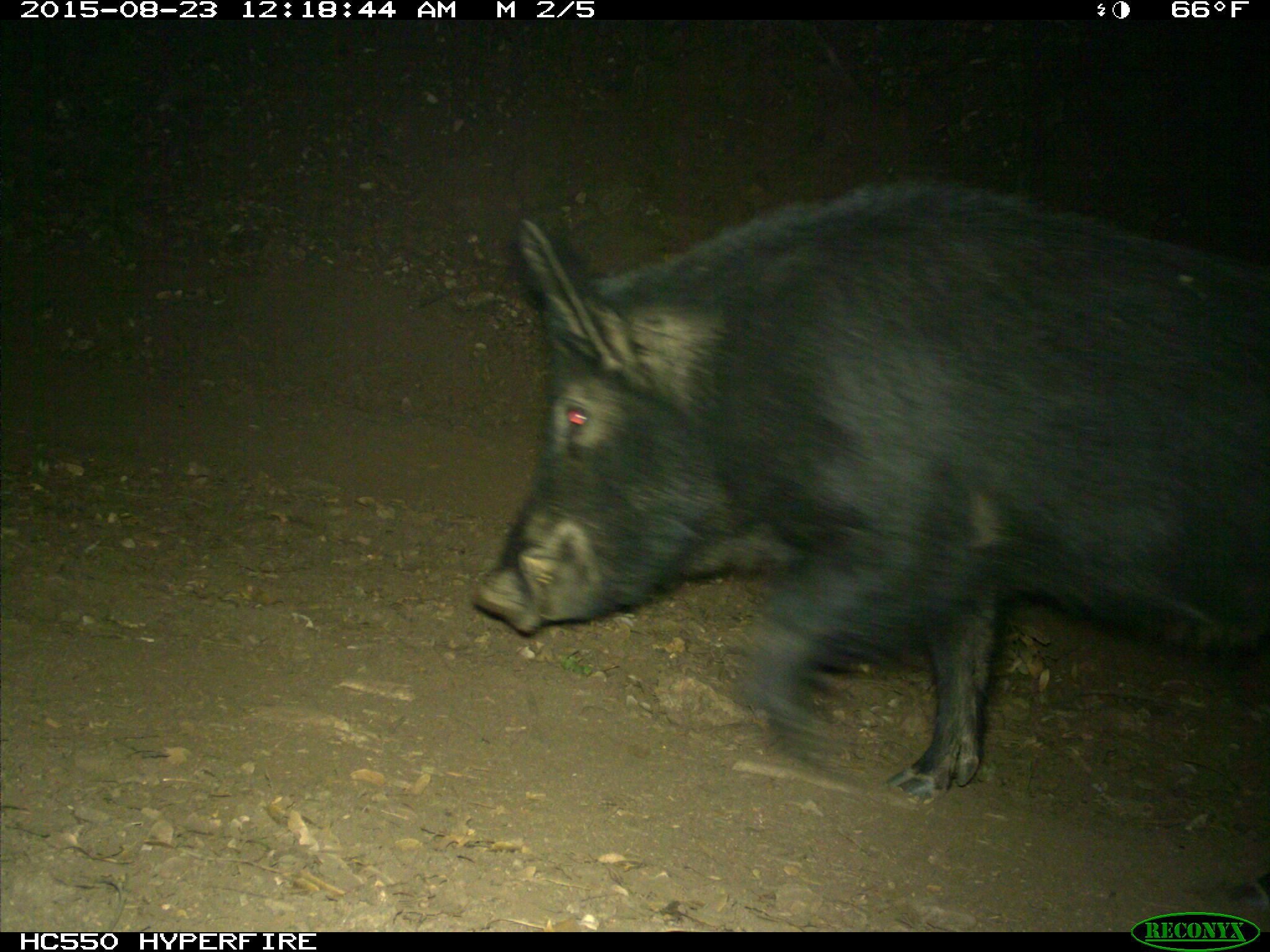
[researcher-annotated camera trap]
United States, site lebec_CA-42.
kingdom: Animalia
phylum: Chordata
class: Mammalia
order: Artiodactyla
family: Suidae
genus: Sus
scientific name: Sus scrofa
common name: wild boar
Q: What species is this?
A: Sus scrofa (wild boar).